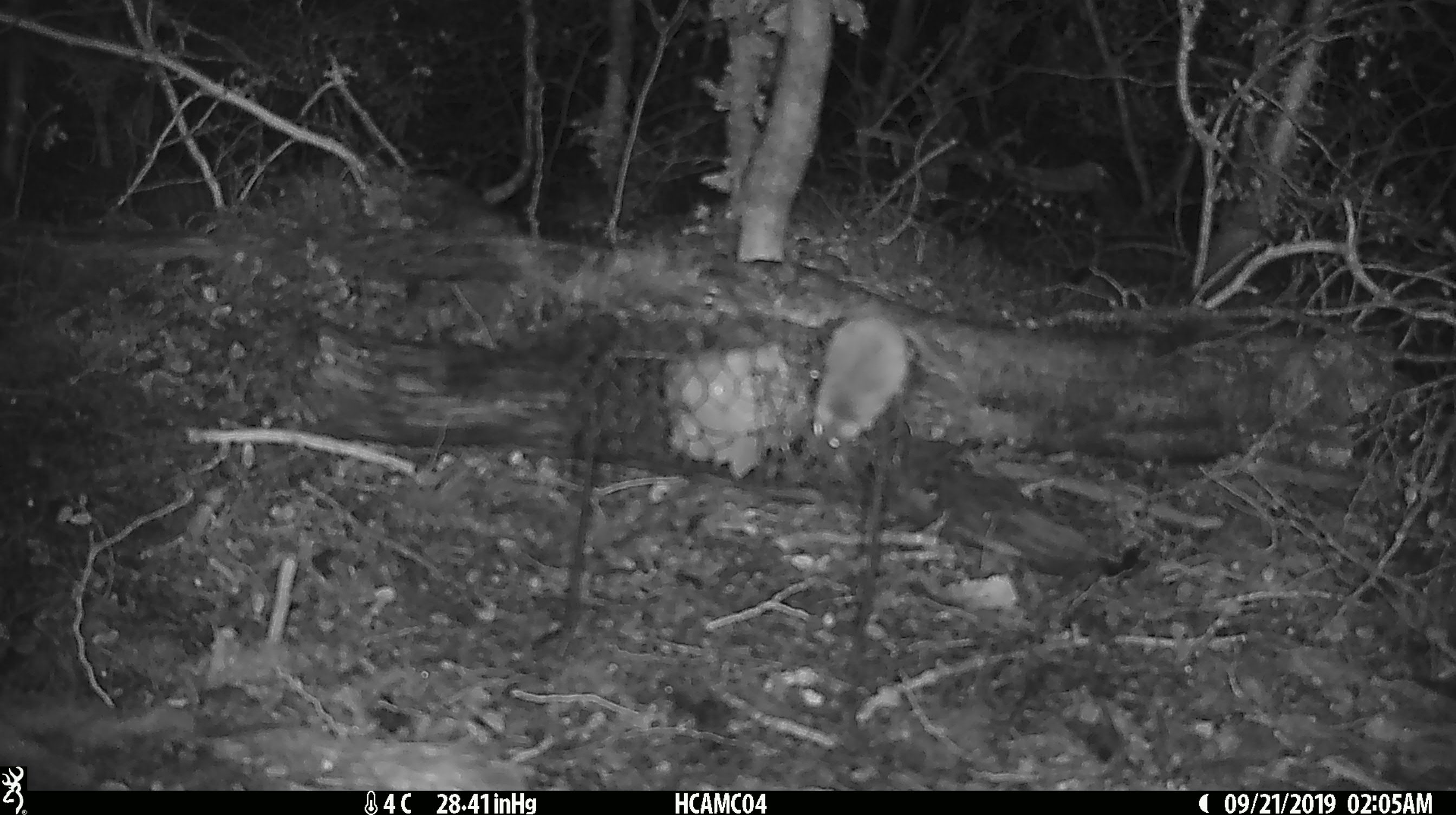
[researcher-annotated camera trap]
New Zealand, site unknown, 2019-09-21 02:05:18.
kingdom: Animalia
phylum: Chordata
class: Mammalia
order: Rodentia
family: Muridae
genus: Mus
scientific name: Mus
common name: mouse